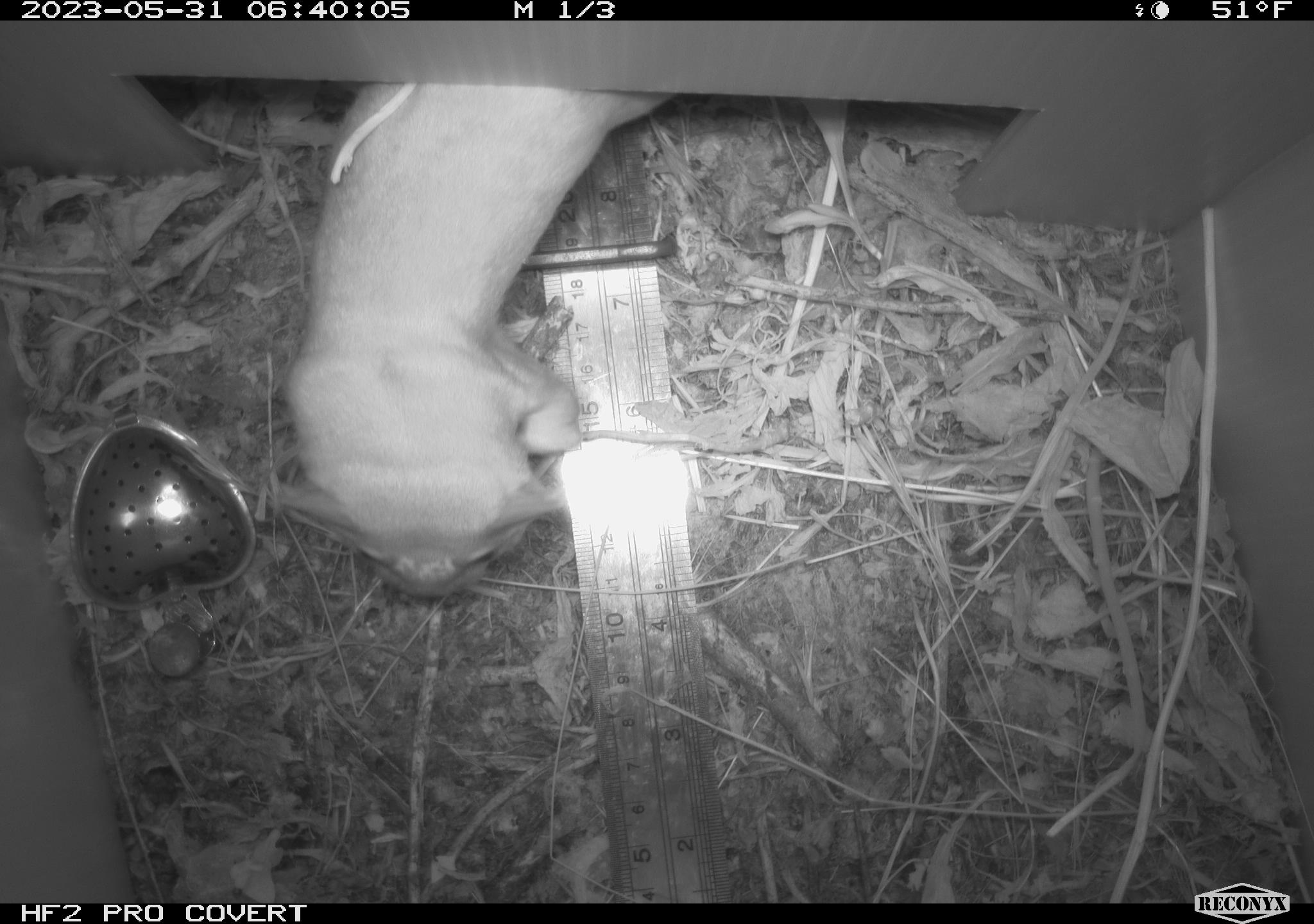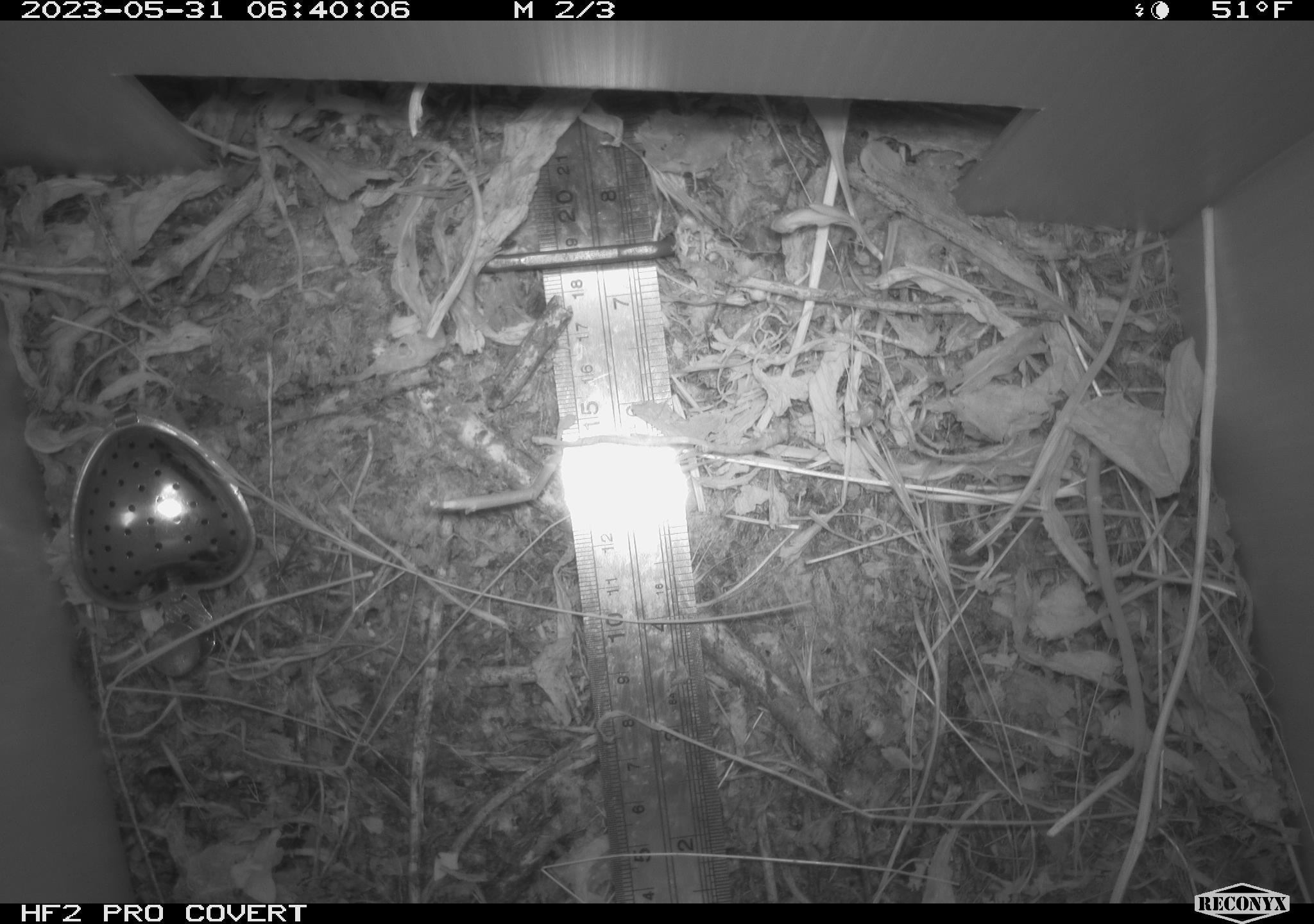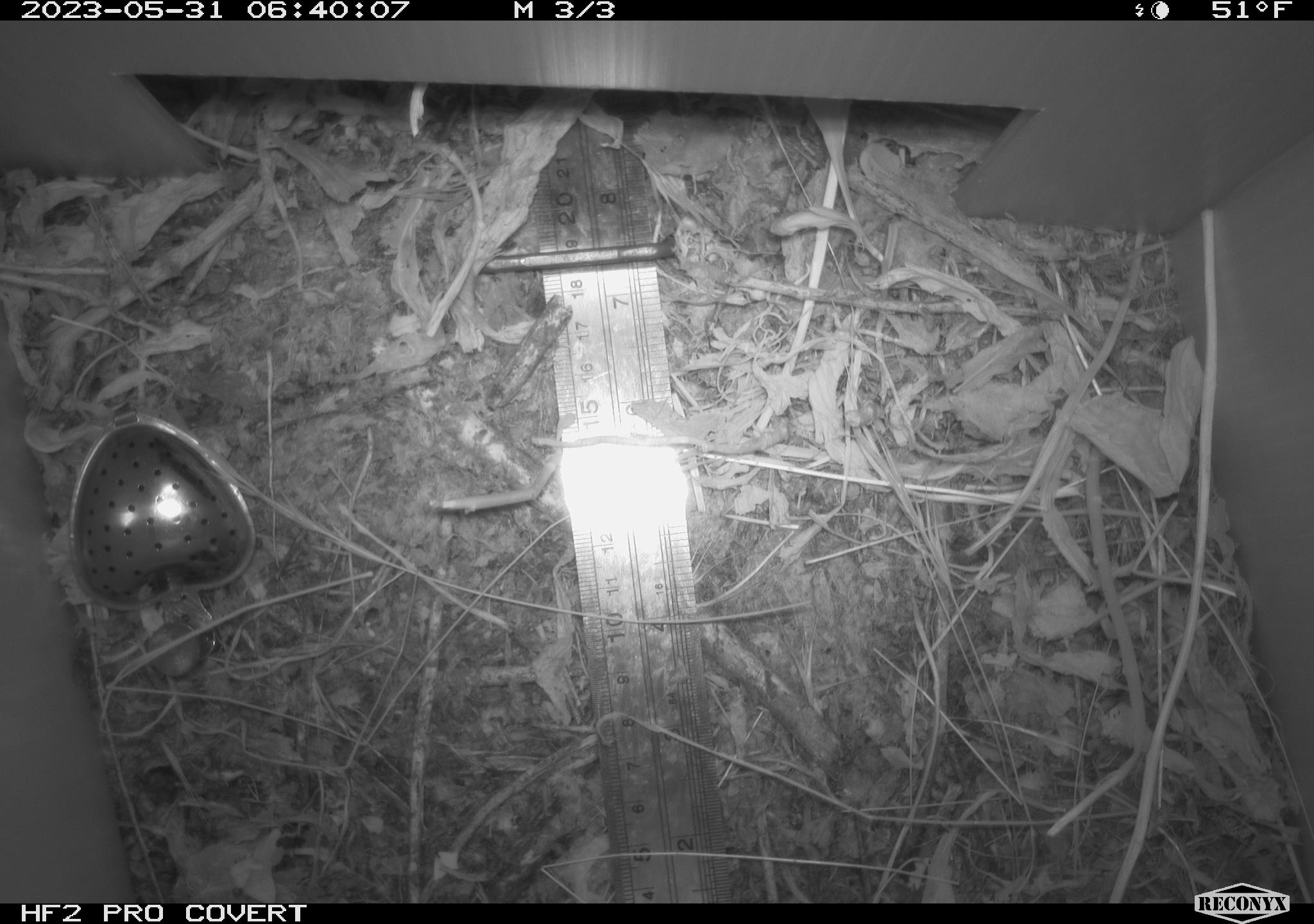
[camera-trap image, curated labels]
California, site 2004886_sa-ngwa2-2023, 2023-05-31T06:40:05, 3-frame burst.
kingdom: Animalia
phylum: Chordata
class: Mammalia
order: Carnivora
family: Mustelidae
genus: Neogale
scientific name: Neogale frenata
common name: long-tailed weasel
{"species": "long-tailed weasel (Neogale frenata)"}